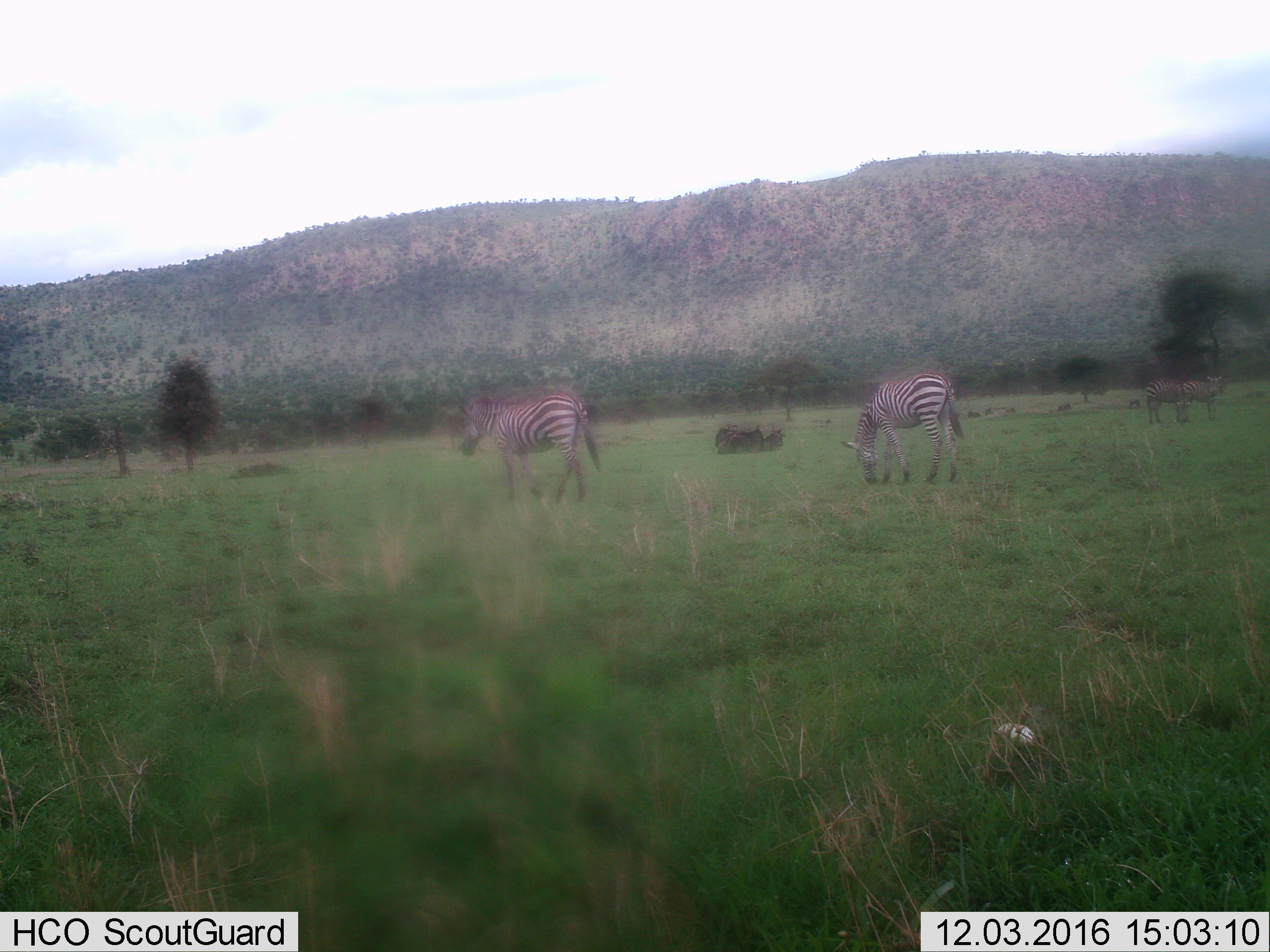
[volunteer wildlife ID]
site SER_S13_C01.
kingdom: Animalia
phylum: Chordata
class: Mammalia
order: Perissodactyla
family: Equidae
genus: Equus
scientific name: Equus quagga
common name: plains zebra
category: zebraplains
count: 4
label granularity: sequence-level